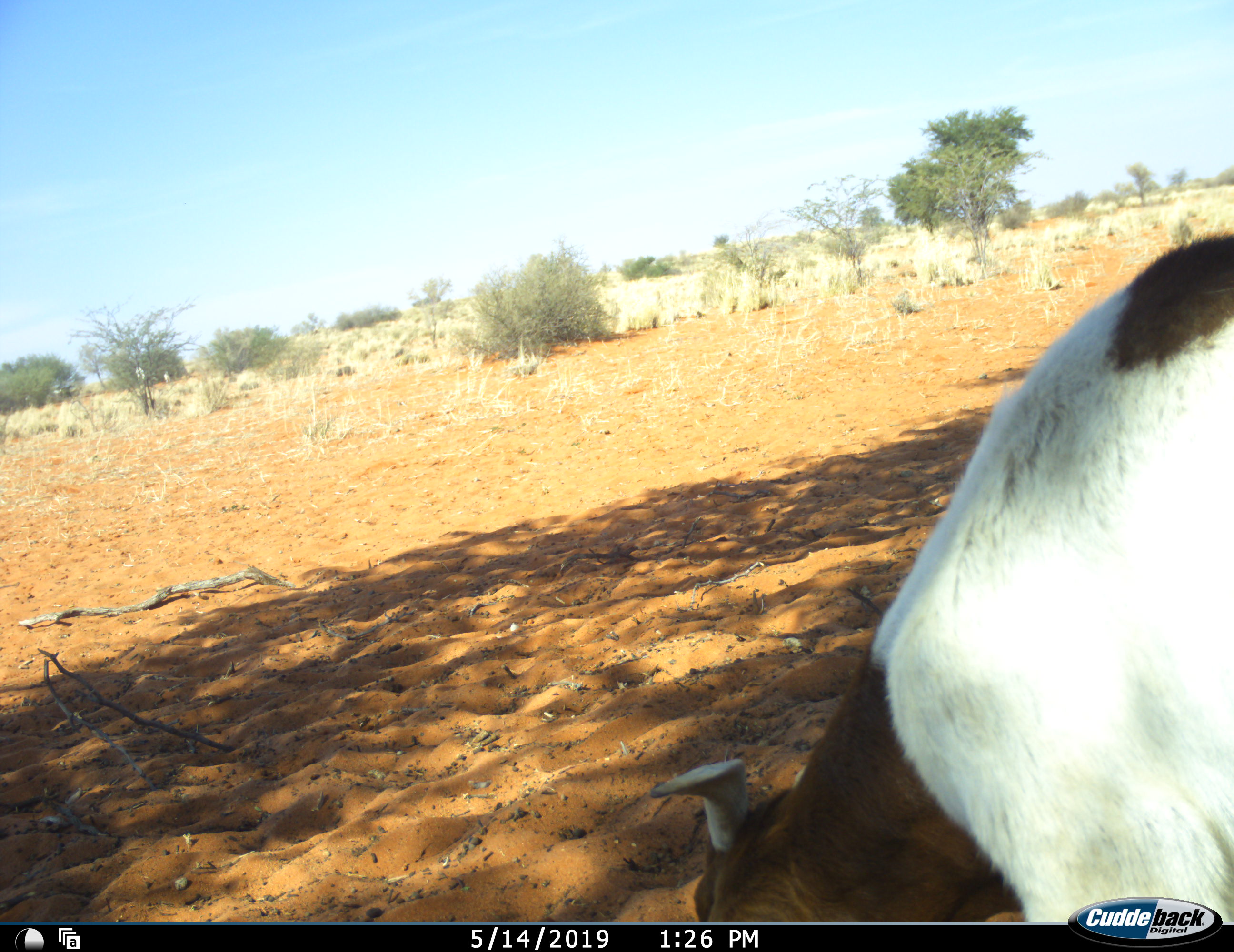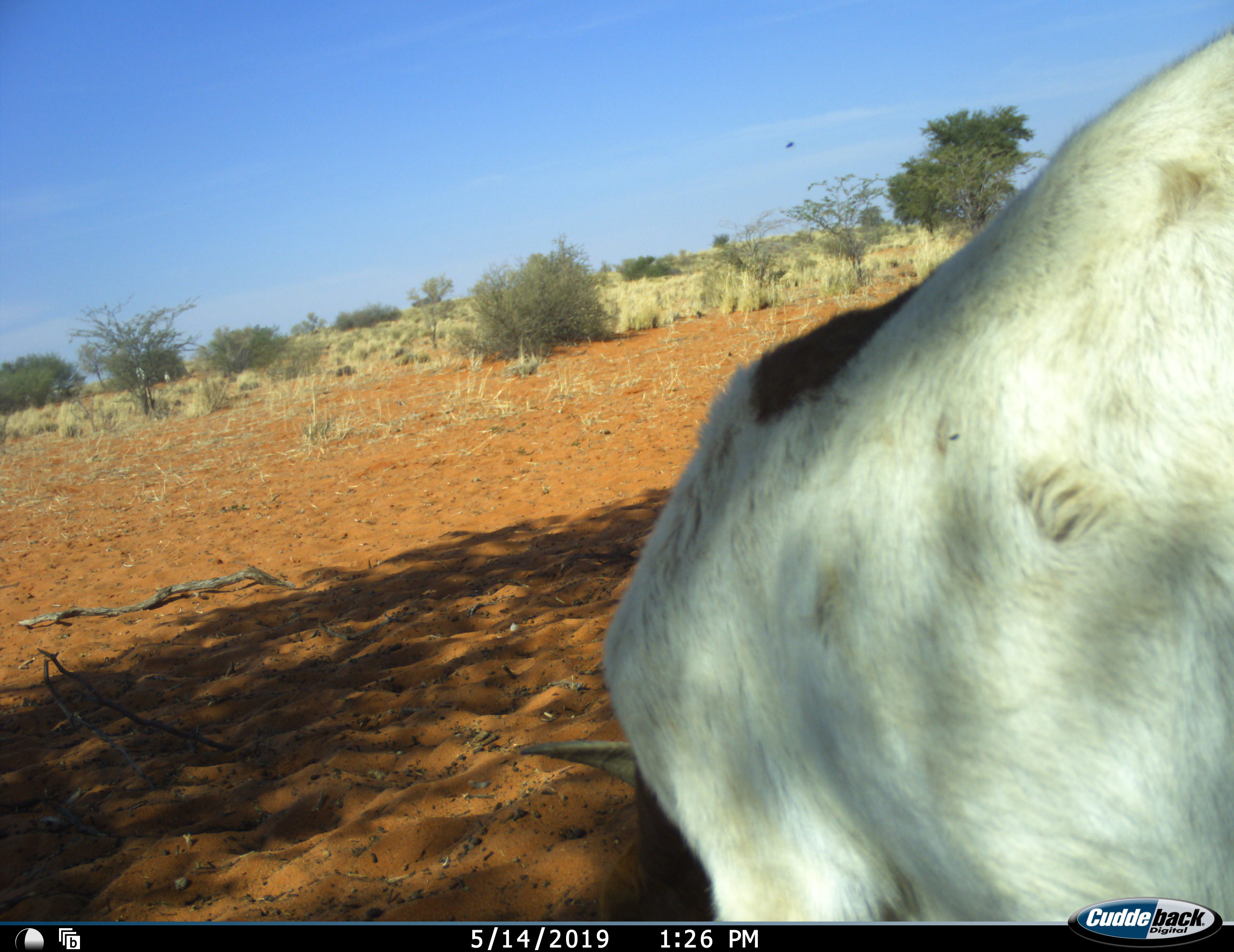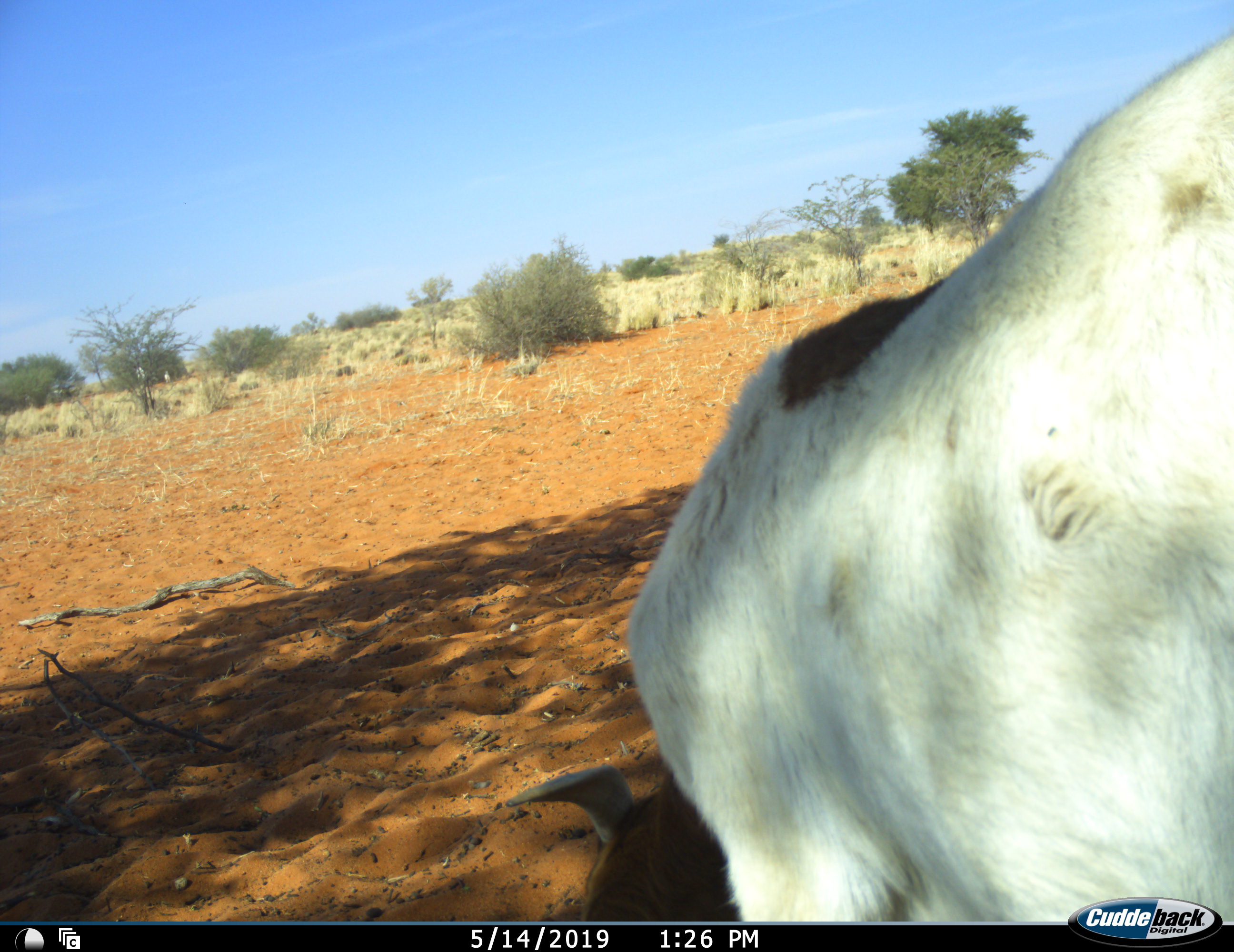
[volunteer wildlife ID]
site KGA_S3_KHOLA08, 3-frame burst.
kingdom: Animalia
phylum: Chordata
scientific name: Vertebrata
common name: domestic animal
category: domesticanimal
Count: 1.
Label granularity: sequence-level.